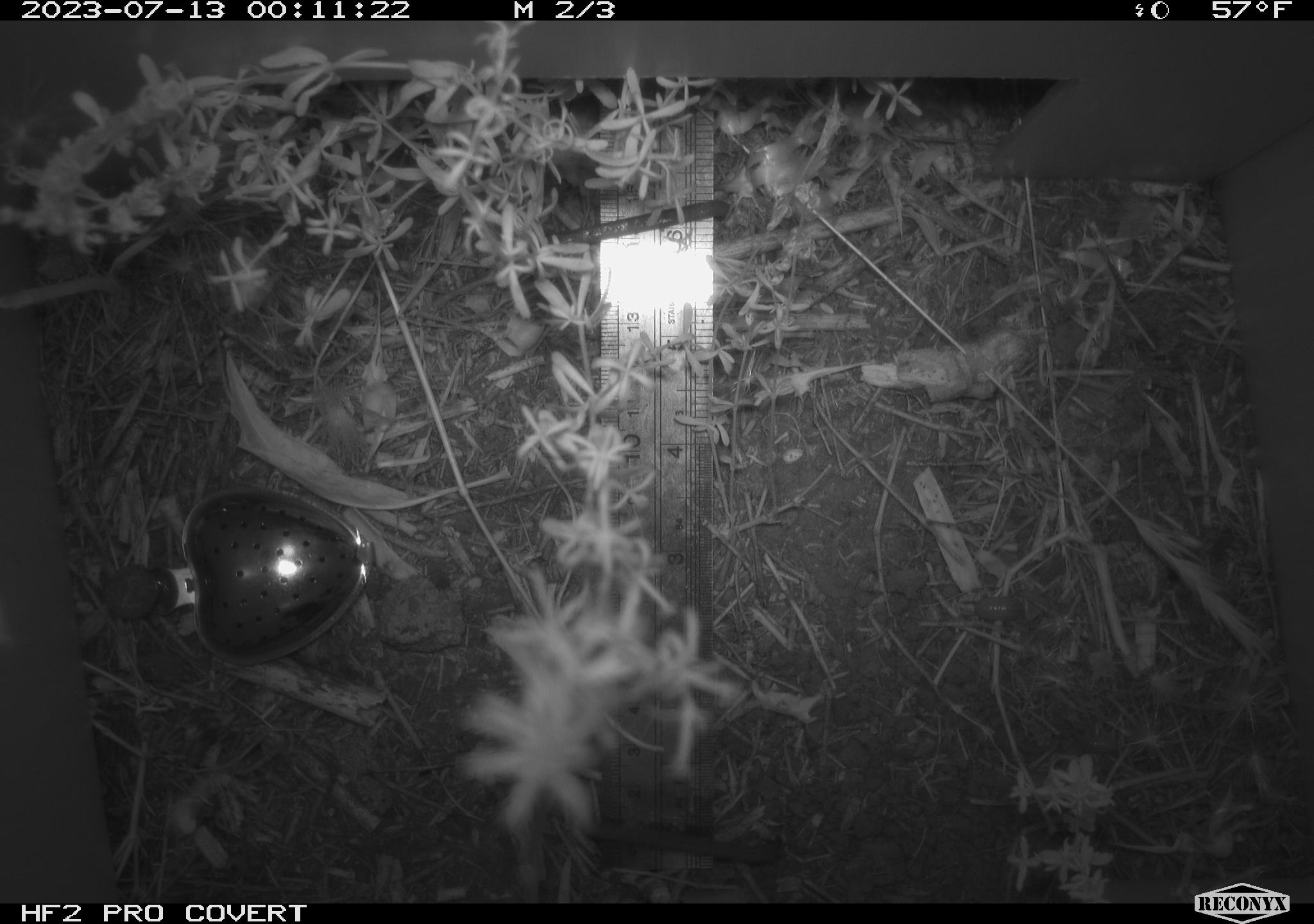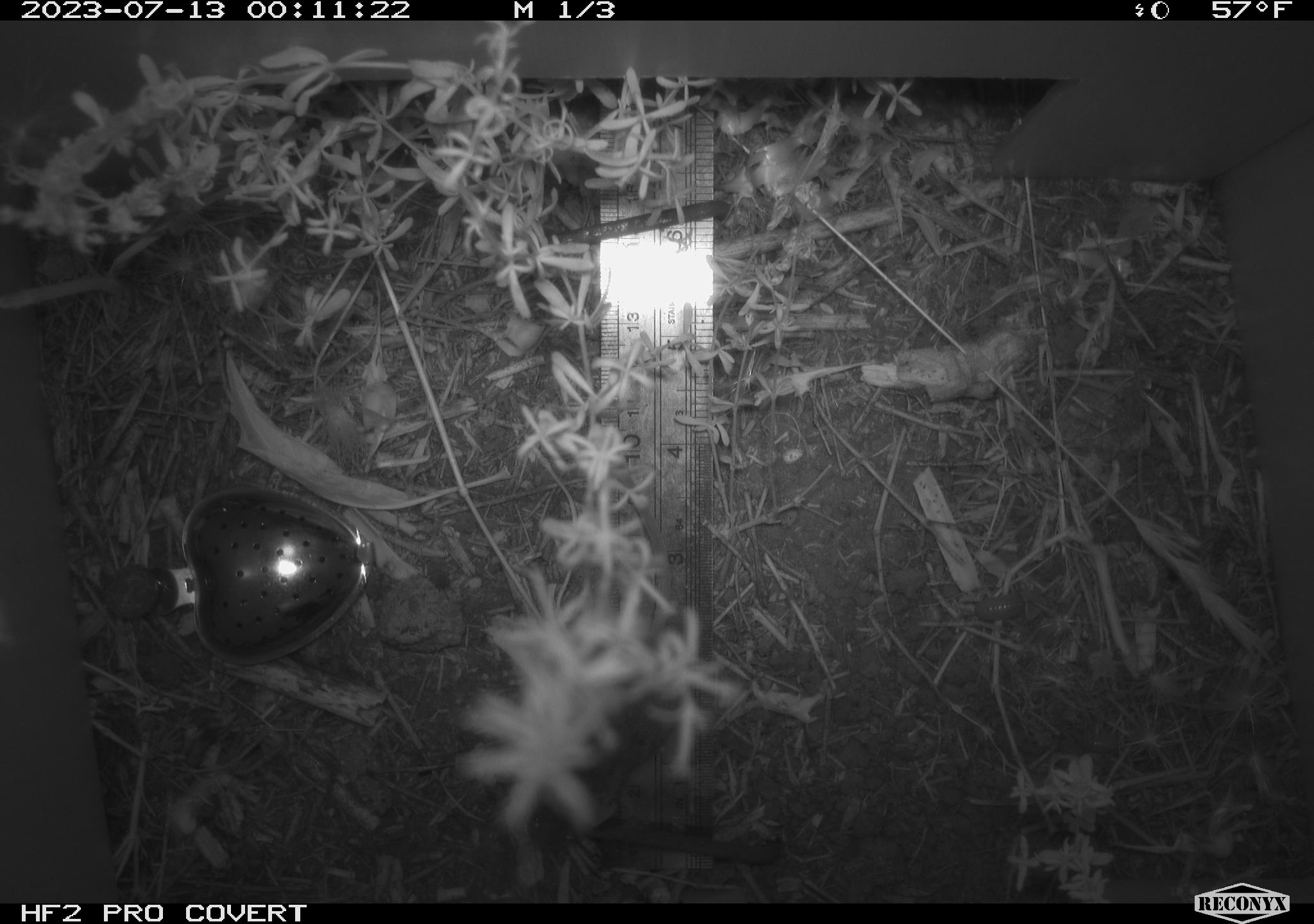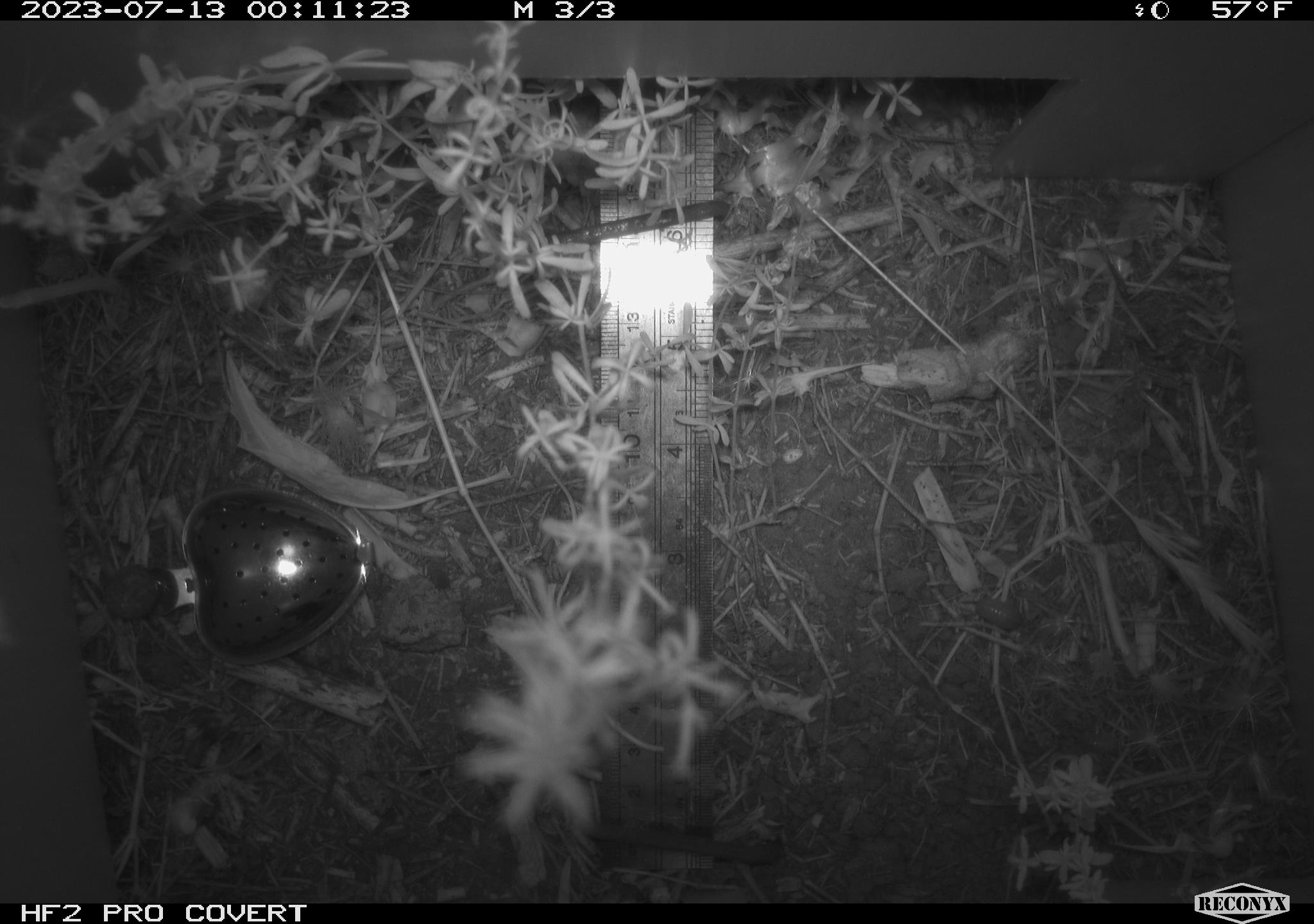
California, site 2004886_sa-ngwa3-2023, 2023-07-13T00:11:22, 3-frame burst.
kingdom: Animalia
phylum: Chordata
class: Mammalia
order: Rodentia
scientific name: Rodentia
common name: mouse species